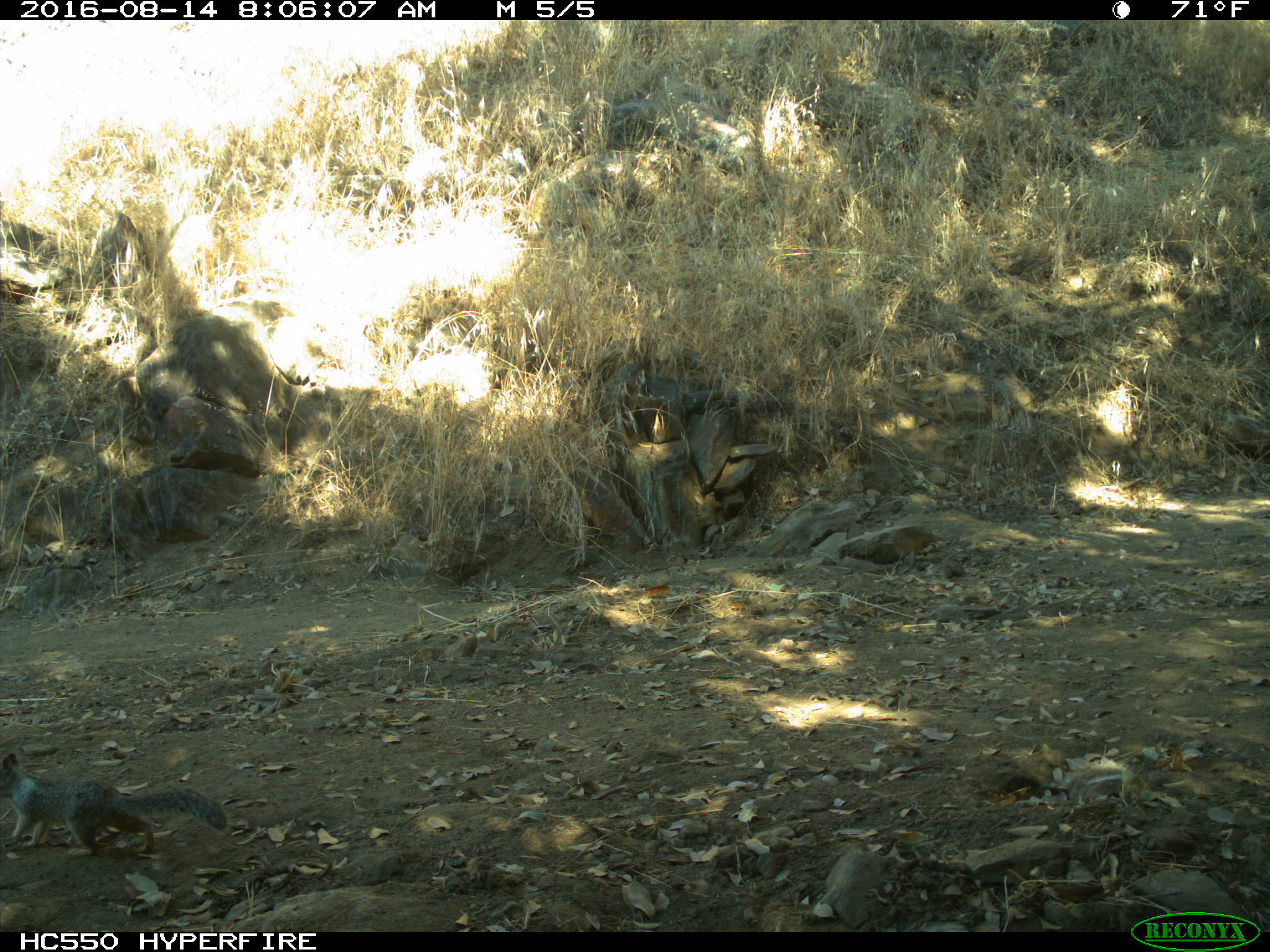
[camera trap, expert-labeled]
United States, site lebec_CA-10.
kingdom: Animalia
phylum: Chordata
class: Mammalia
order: Rodentia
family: Sciuridae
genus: Otospermophilus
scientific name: Otospermophilus beecheyi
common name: california ground squirrel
Otospermophilus beecheyi (california ground squirrel).